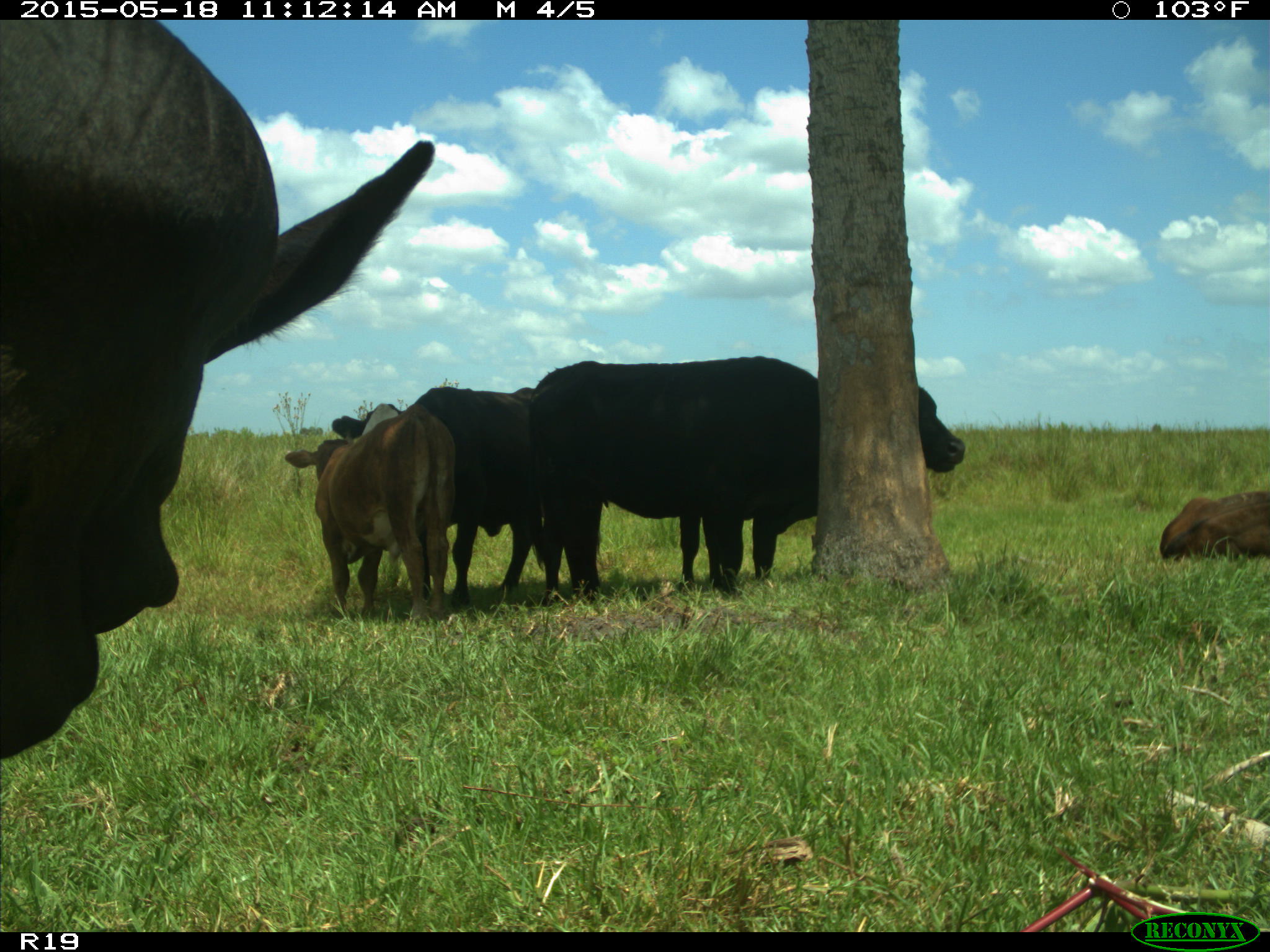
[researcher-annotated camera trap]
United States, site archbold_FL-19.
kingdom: Animalia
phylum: Chordata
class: Mammalia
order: Artiodactyla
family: Bovidae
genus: Bos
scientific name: Bos taurus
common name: domestic cow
Bos taurus (domestic cow).